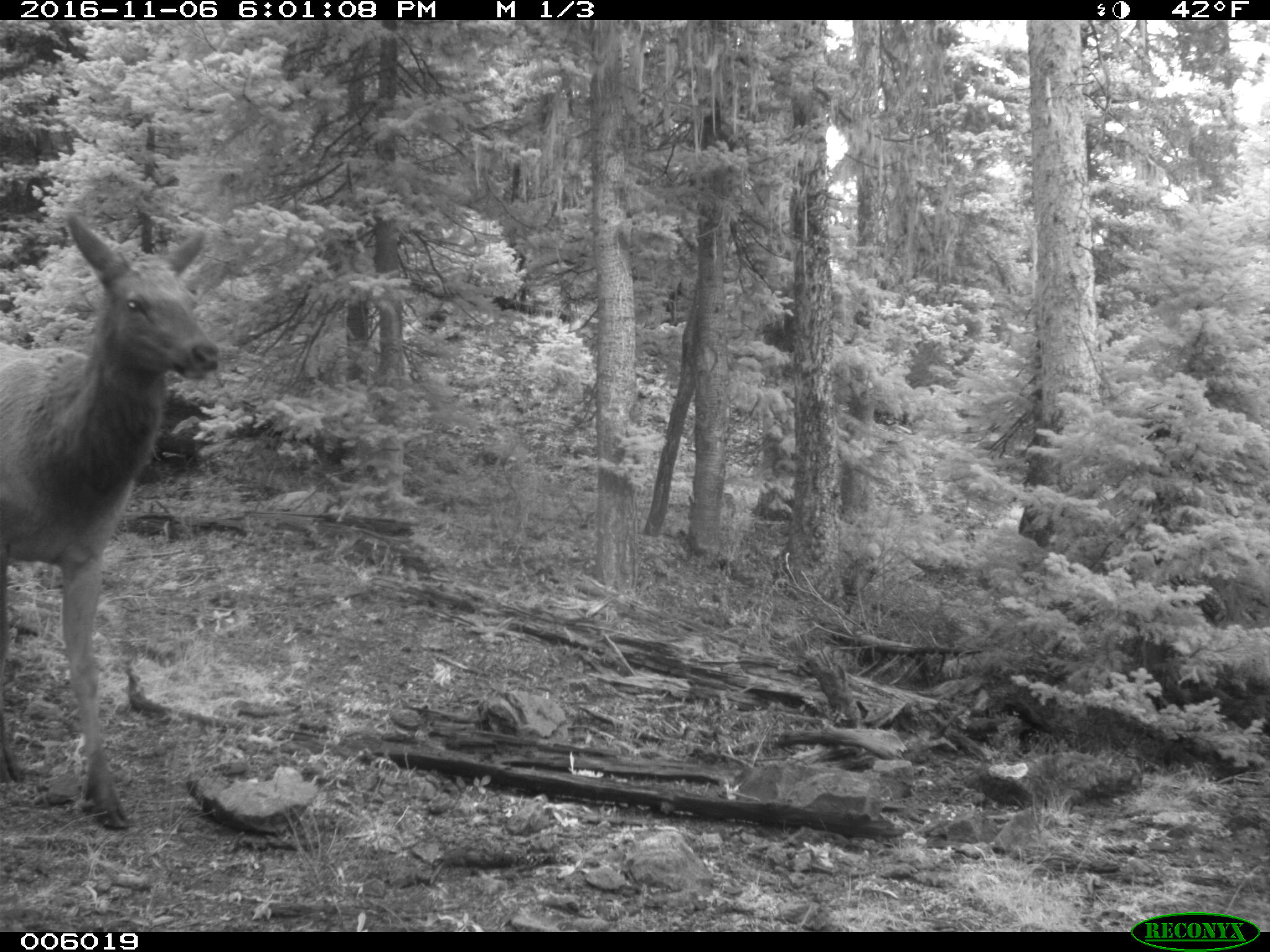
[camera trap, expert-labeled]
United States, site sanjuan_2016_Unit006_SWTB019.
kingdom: Animalia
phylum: Chordata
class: Mammalia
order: Artiodactyla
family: Cervidae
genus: Cervus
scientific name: Cervus elaphus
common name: red deer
Cervus elaphus (red deer).